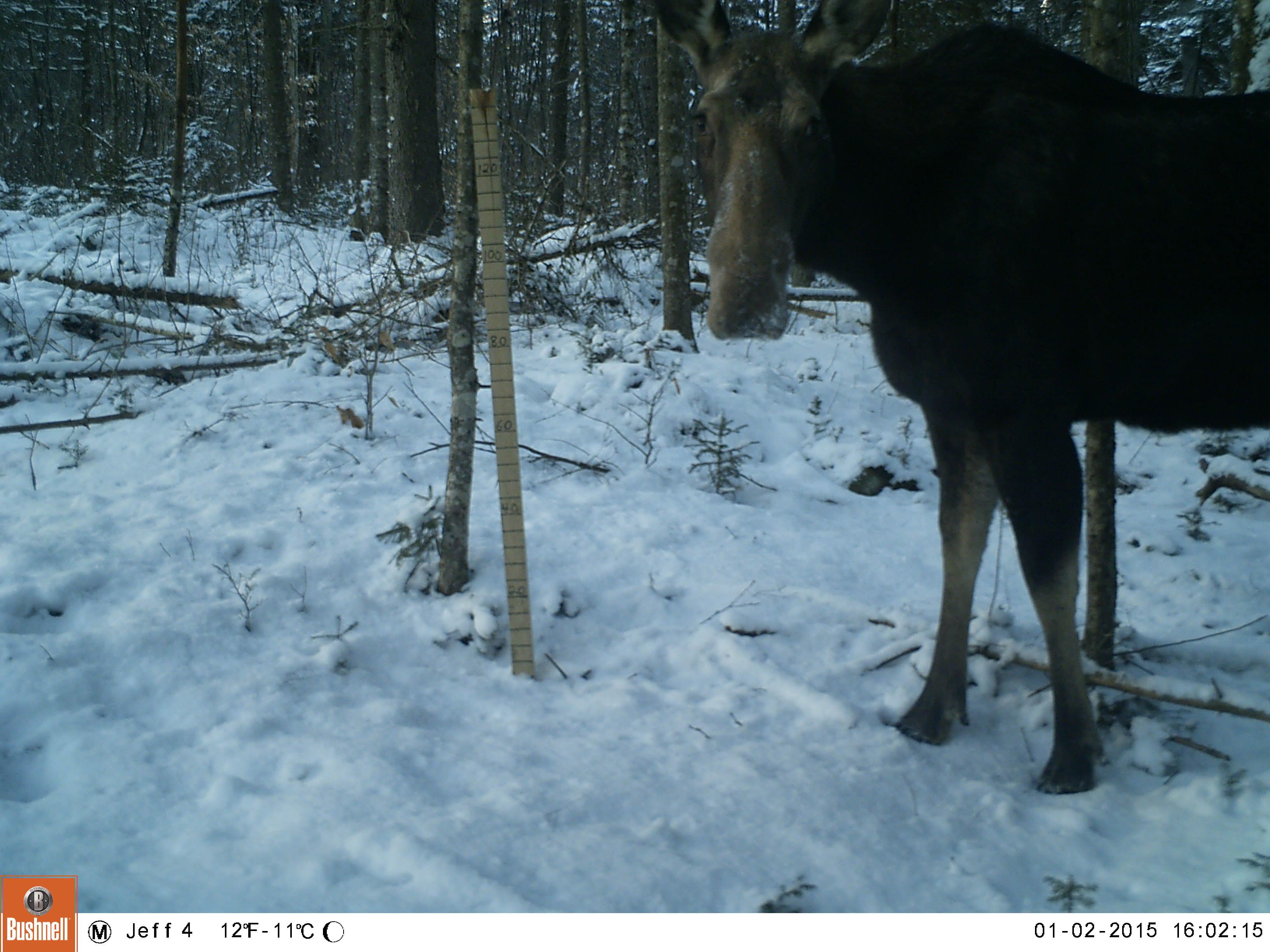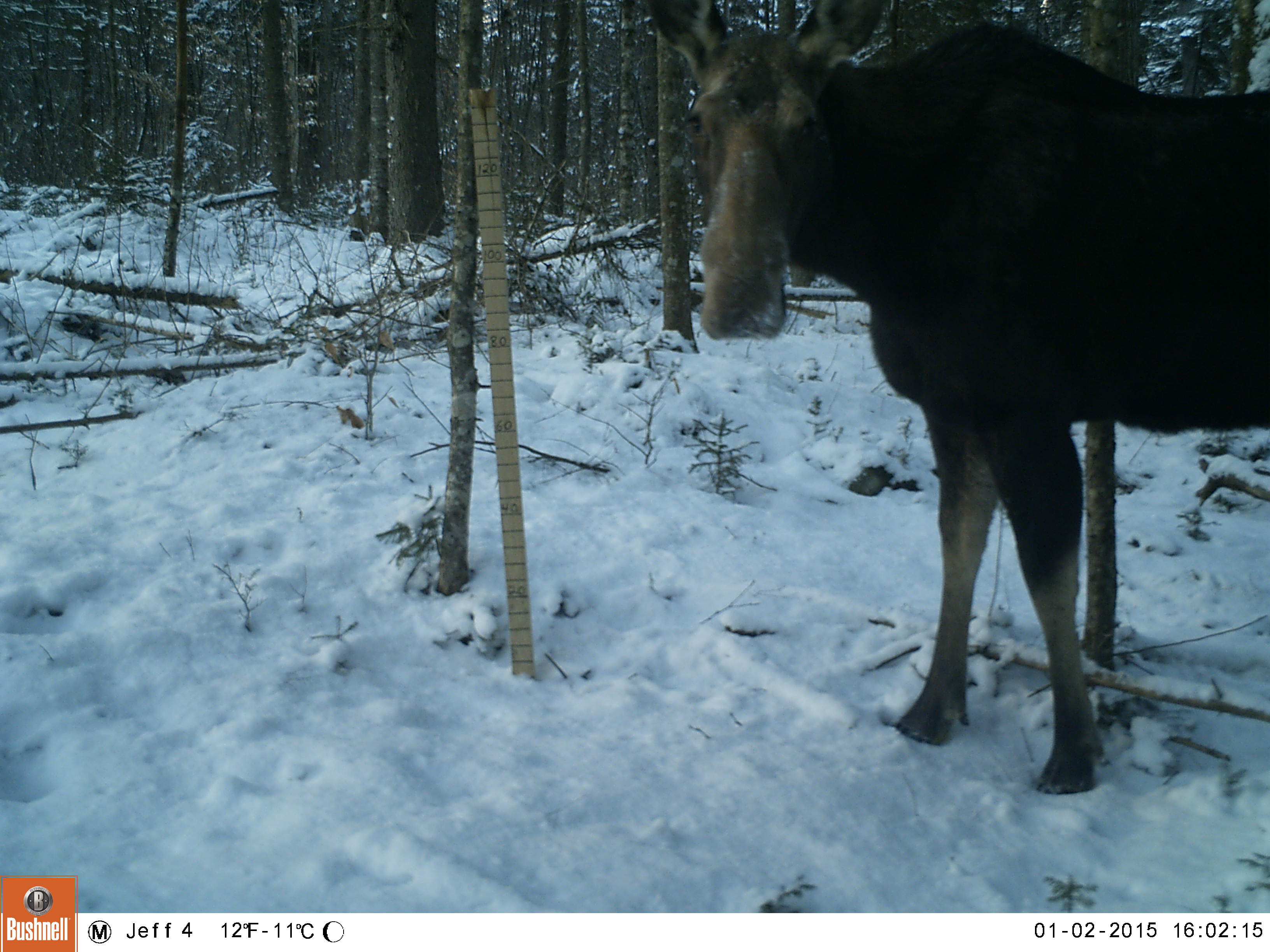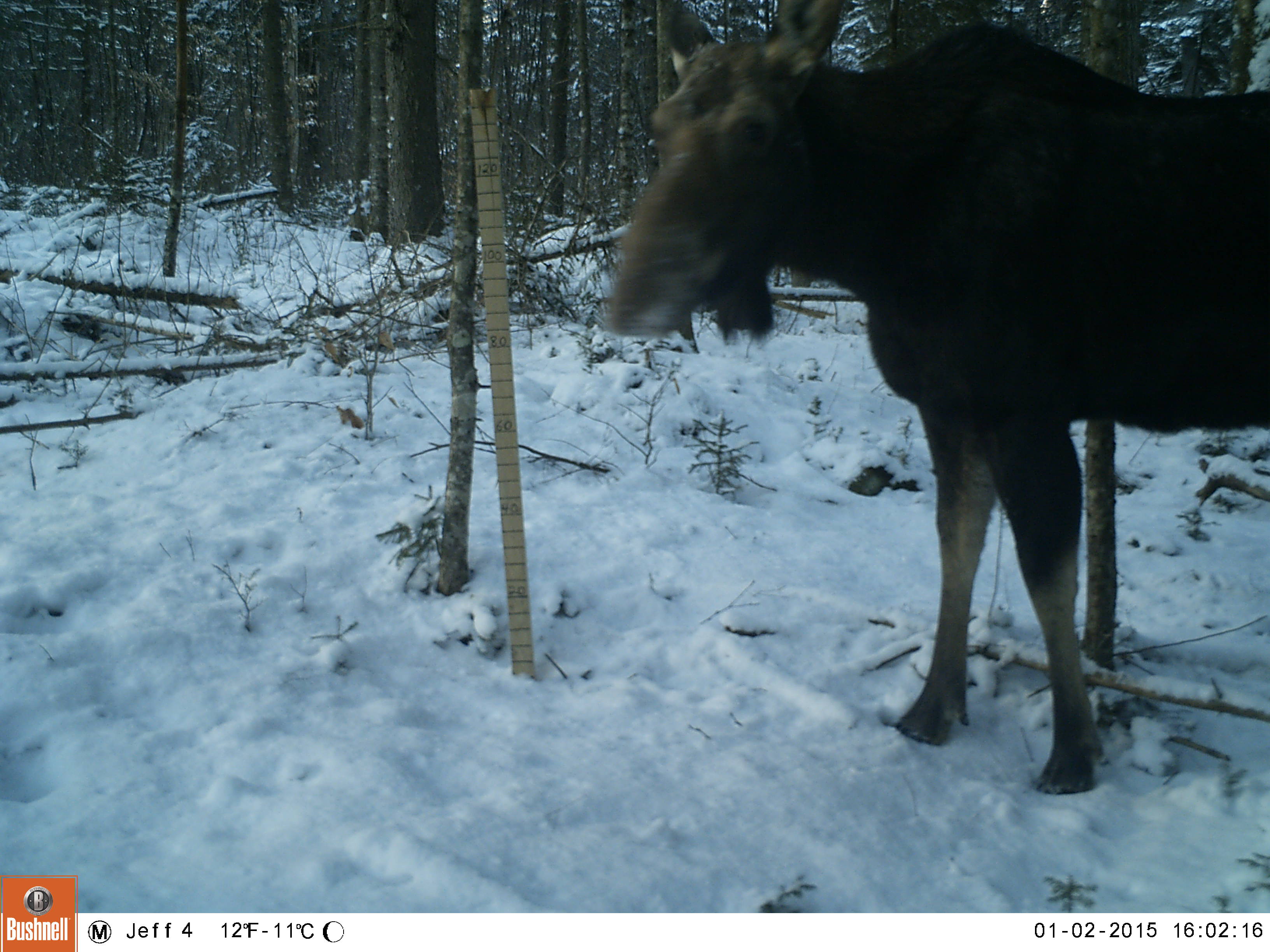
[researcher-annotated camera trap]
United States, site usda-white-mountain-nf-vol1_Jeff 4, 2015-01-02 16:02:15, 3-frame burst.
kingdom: Animalia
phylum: Chordata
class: Mammalia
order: Artiodactyla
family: Cervidae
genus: Alces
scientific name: Alces alces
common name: moose